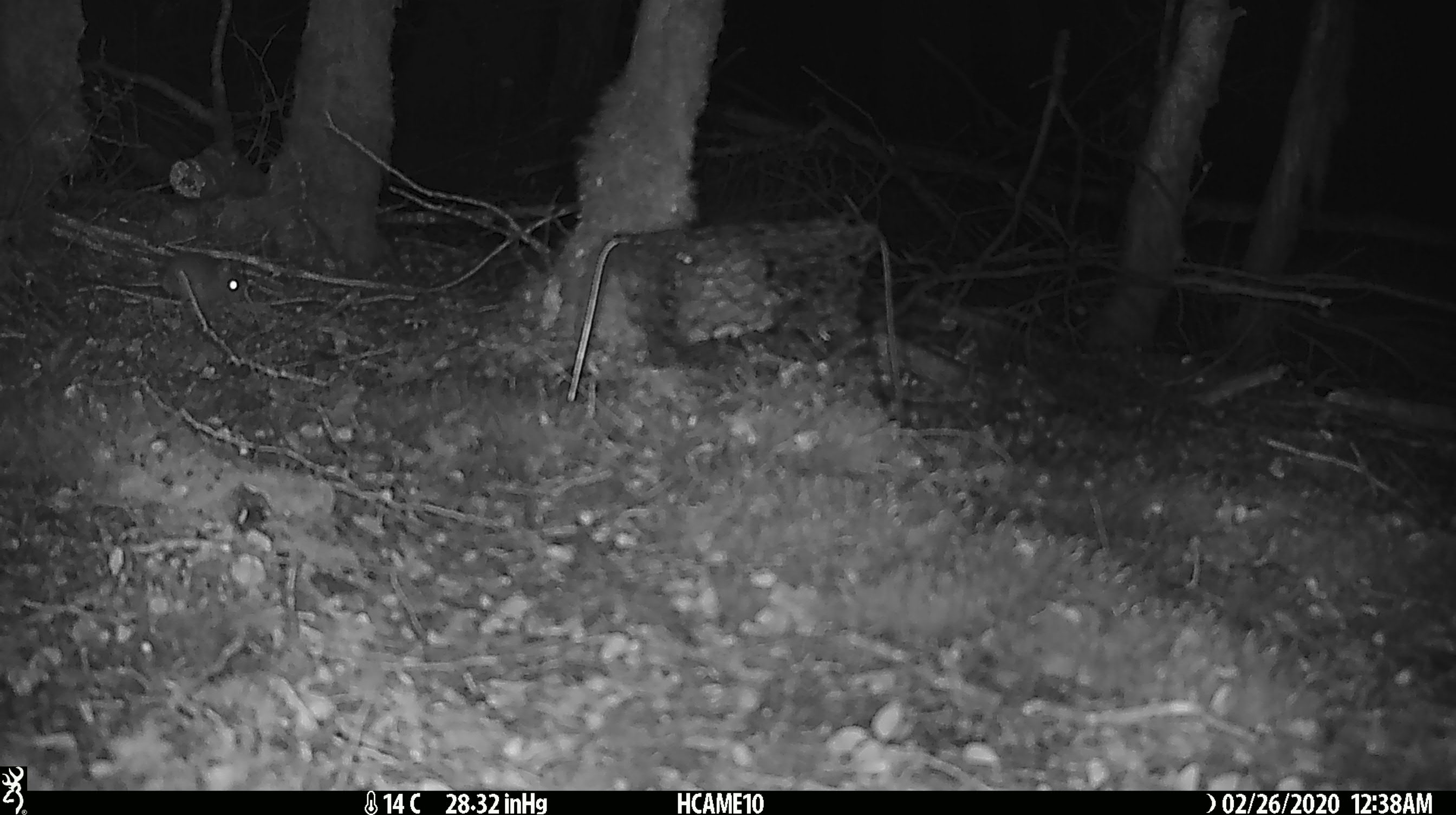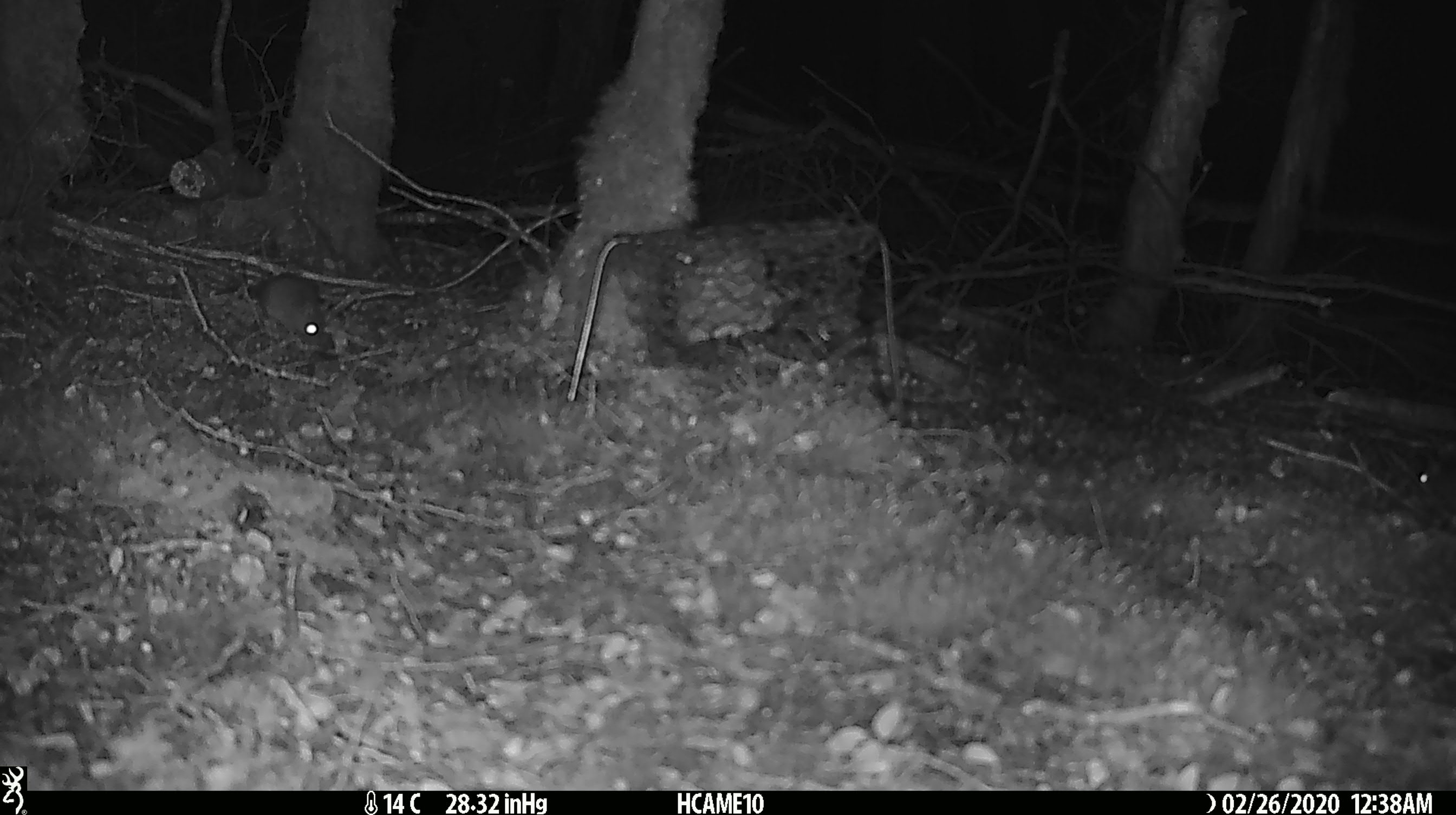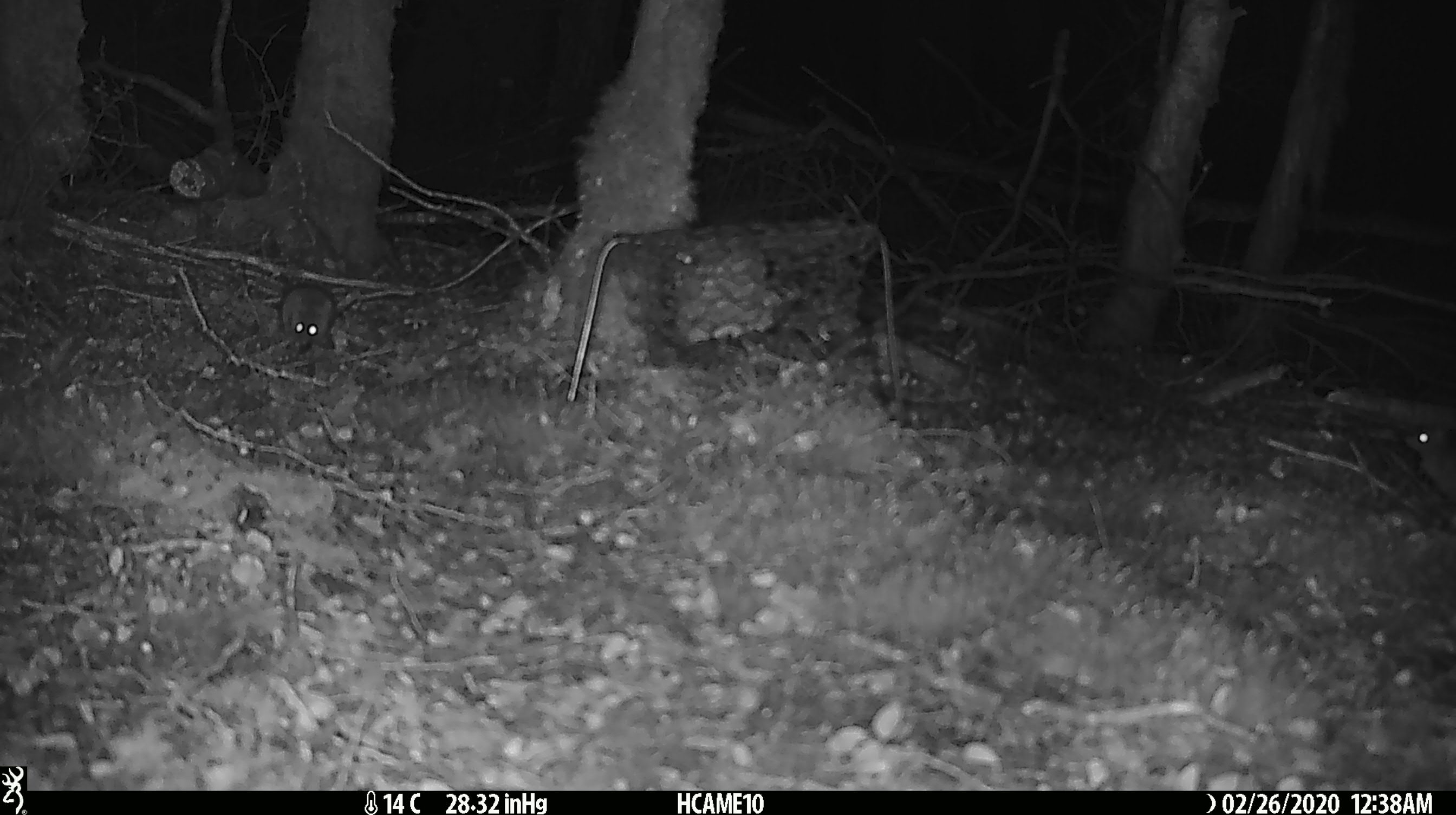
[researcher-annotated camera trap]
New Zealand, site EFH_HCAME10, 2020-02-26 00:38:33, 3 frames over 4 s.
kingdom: Animalia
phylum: Chordata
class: Mammalia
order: Rodentia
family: Muridae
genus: Mus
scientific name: Mus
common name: mouse